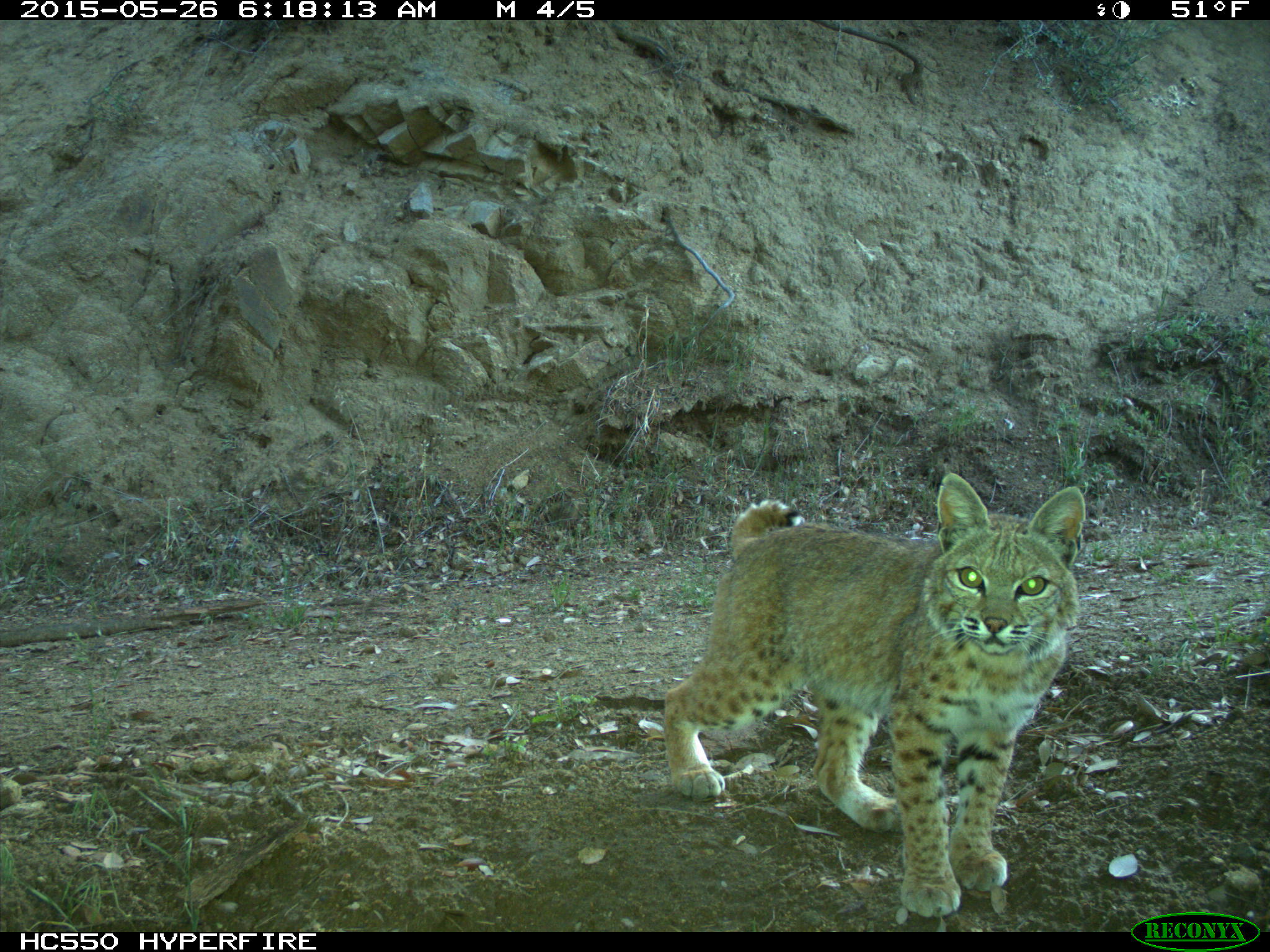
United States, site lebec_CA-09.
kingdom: Animalia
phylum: Chordata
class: Mammalia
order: Carnivora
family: Felidae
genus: Lynx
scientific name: Lynx rufus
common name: bobcat